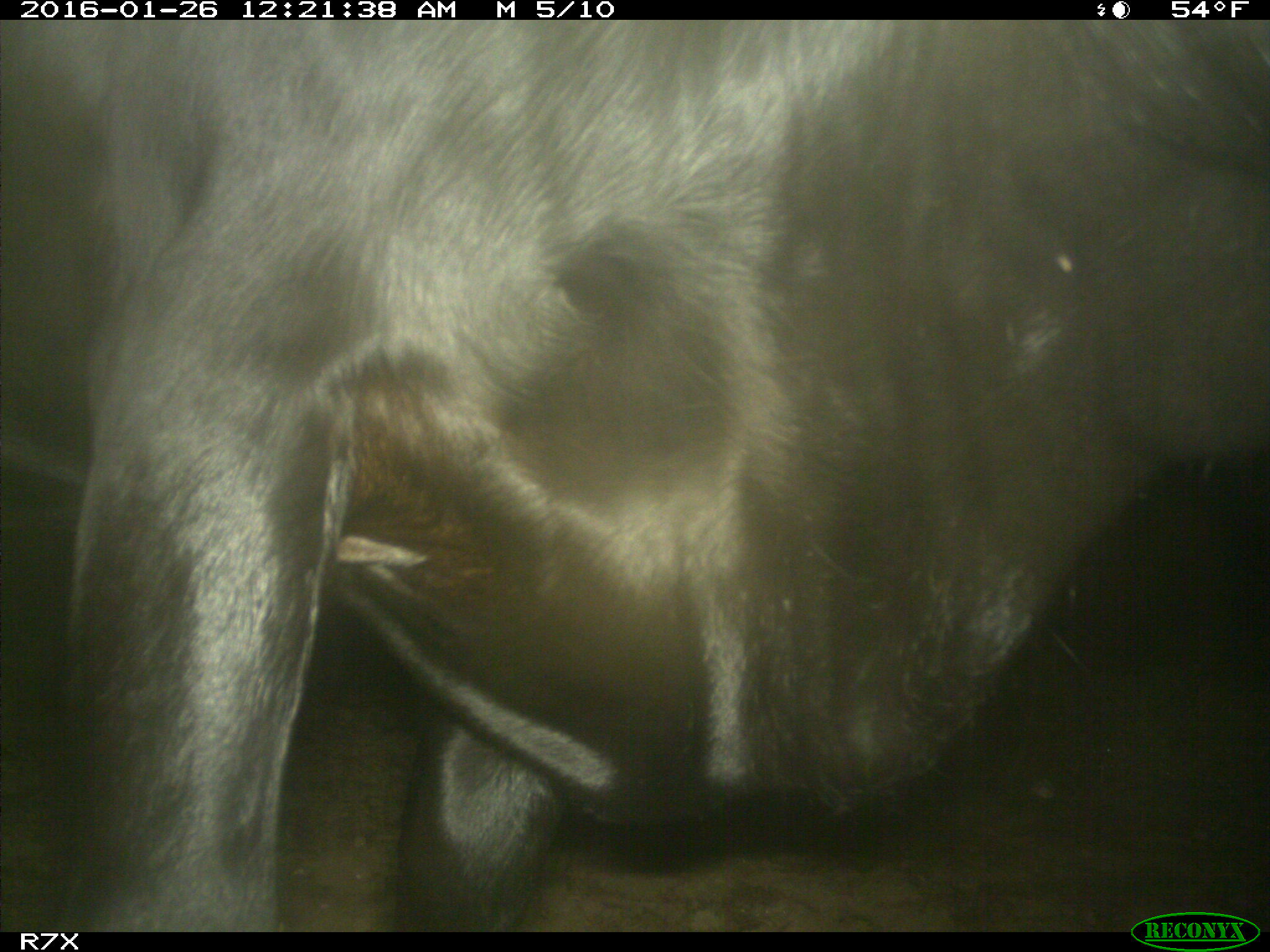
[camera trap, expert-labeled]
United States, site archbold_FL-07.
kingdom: Animalia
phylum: Chordata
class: Mammalia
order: Artiodactyla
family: Bovidae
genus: Bos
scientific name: Bos taurus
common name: domestic cow